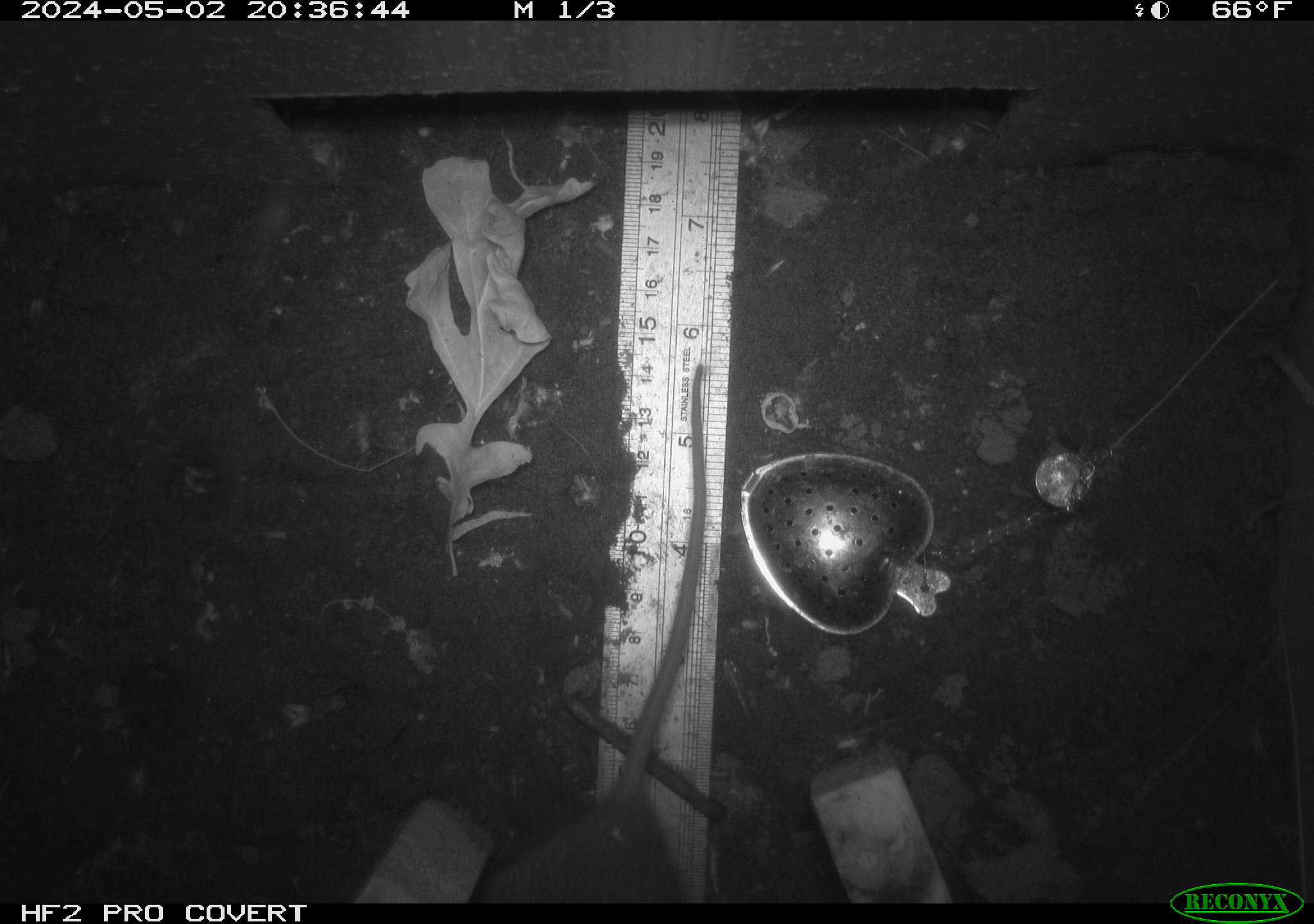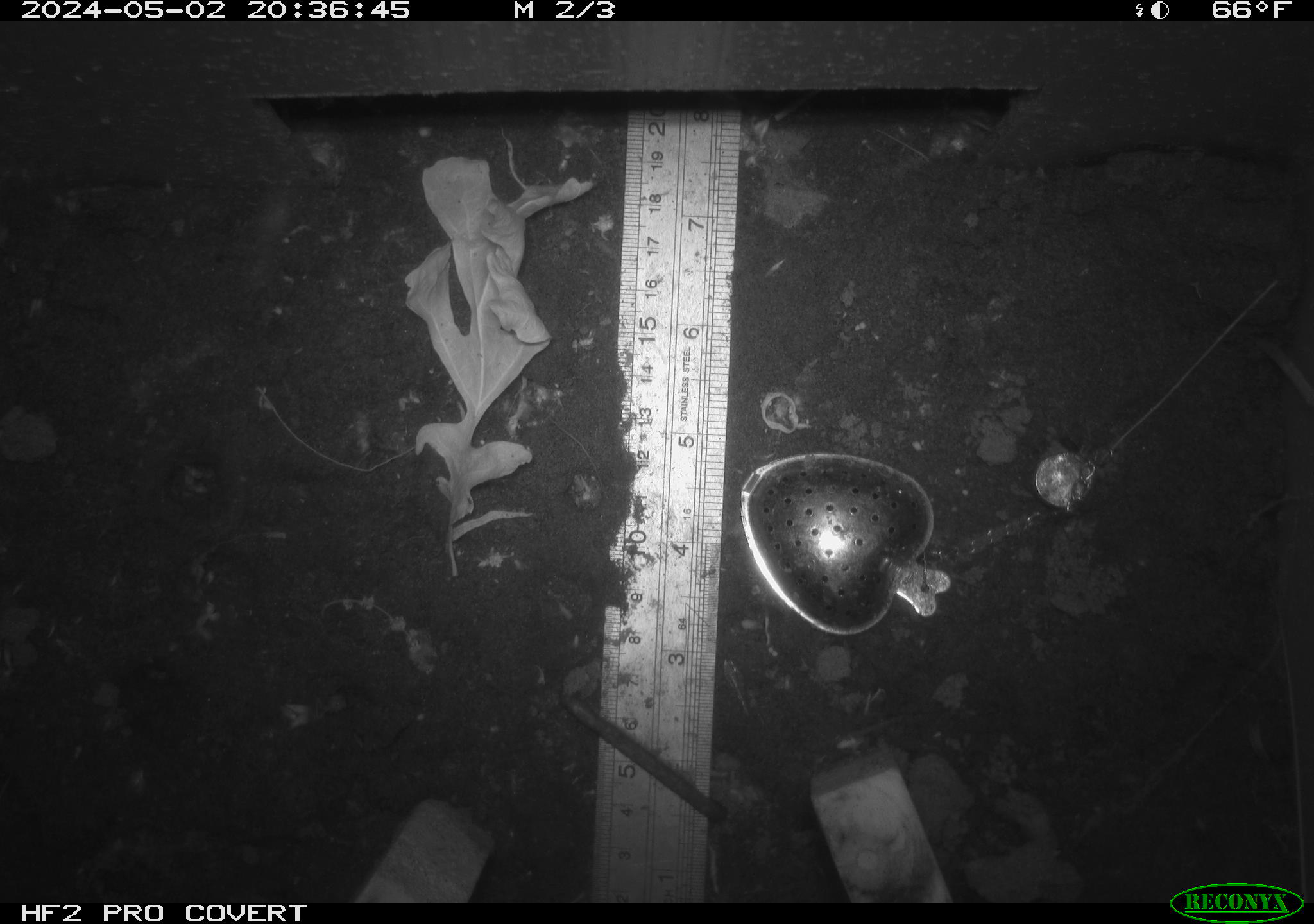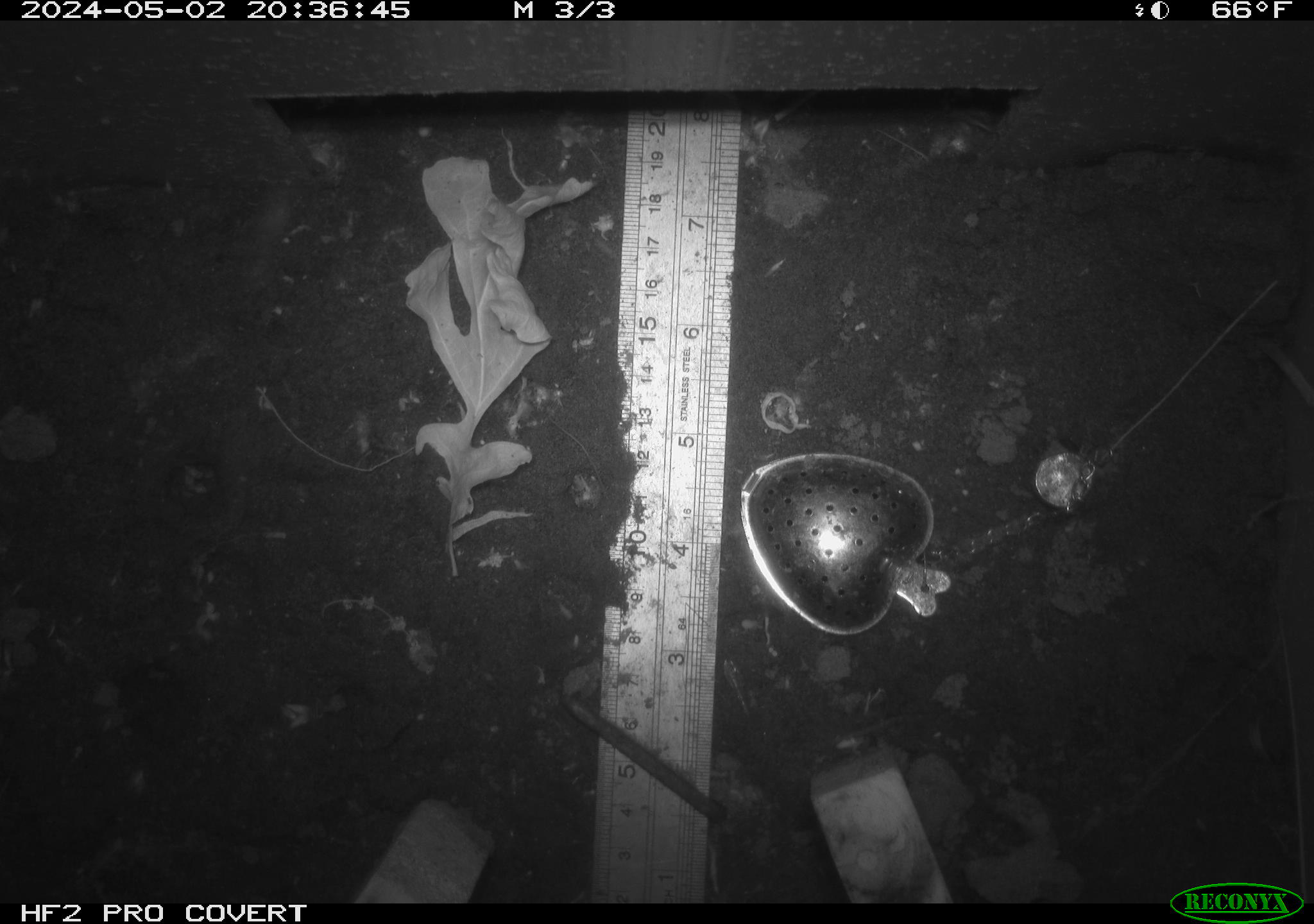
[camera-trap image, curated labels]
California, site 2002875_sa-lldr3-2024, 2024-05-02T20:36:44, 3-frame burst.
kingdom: Animalia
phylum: Chordata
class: Mammalia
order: Rodentia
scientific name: Rodentia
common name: rodent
Rodent (Rodentia).